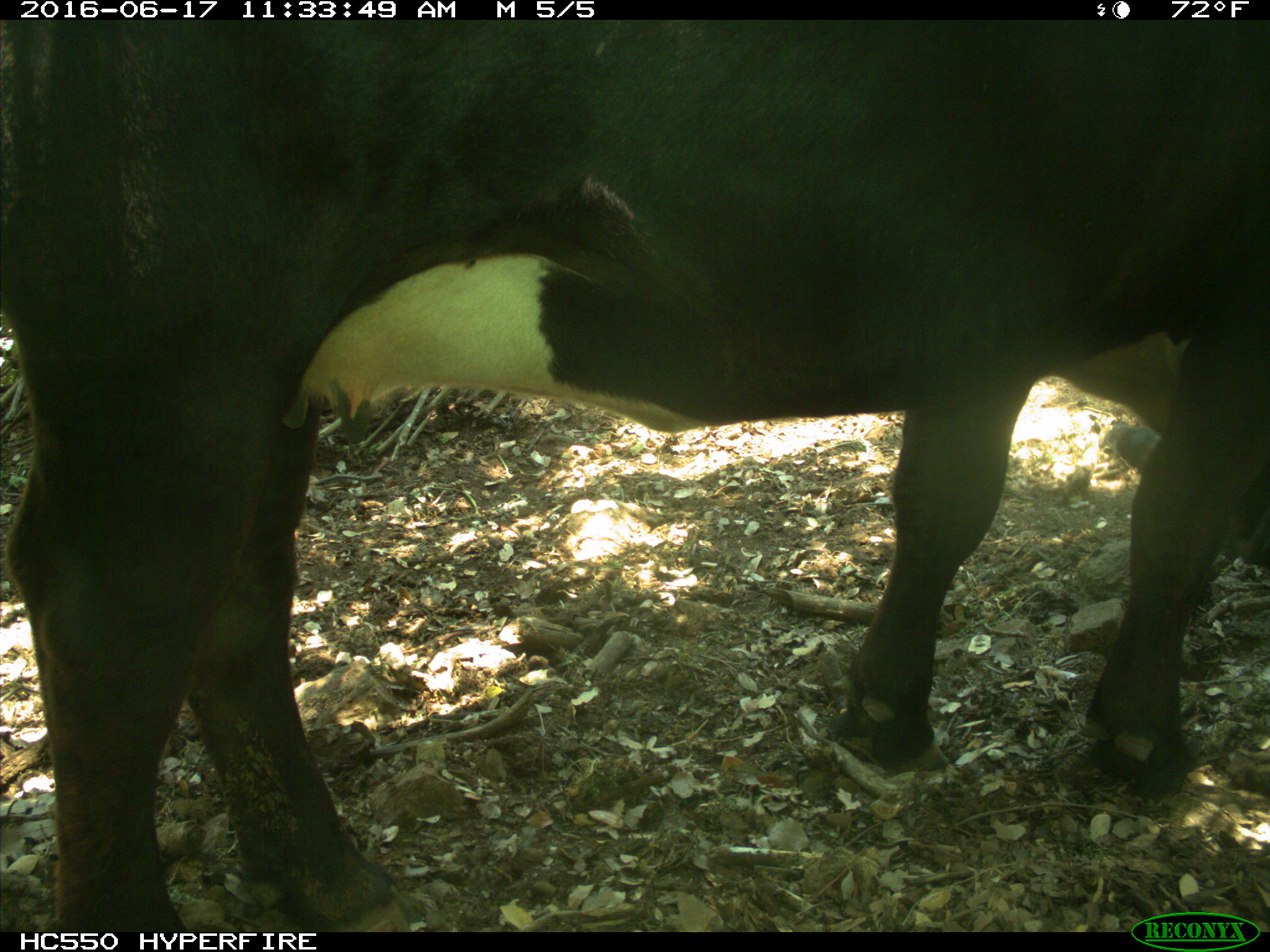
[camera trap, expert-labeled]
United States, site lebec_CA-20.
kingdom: Animalia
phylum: Chordata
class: Mammalia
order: Artiodactyla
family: Bovidae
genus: Bos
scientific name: Bos taurus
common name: domestic cow